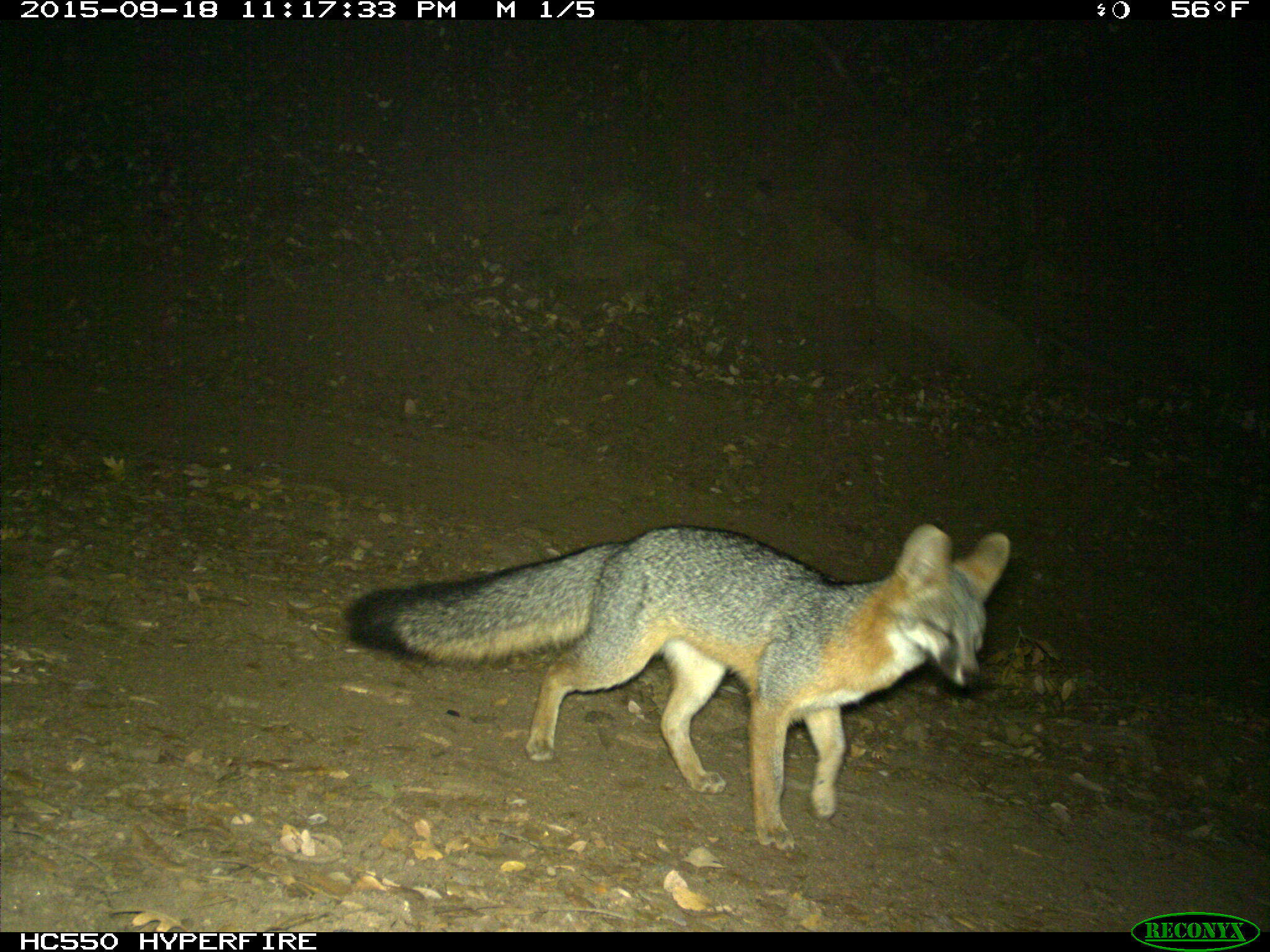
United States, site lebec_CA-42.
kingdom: Animalia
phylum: Chordata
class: Mammalia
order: Carnivora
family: Canidae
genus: Urocyon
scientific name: Urocyon cinereoargenteus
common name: gray fox